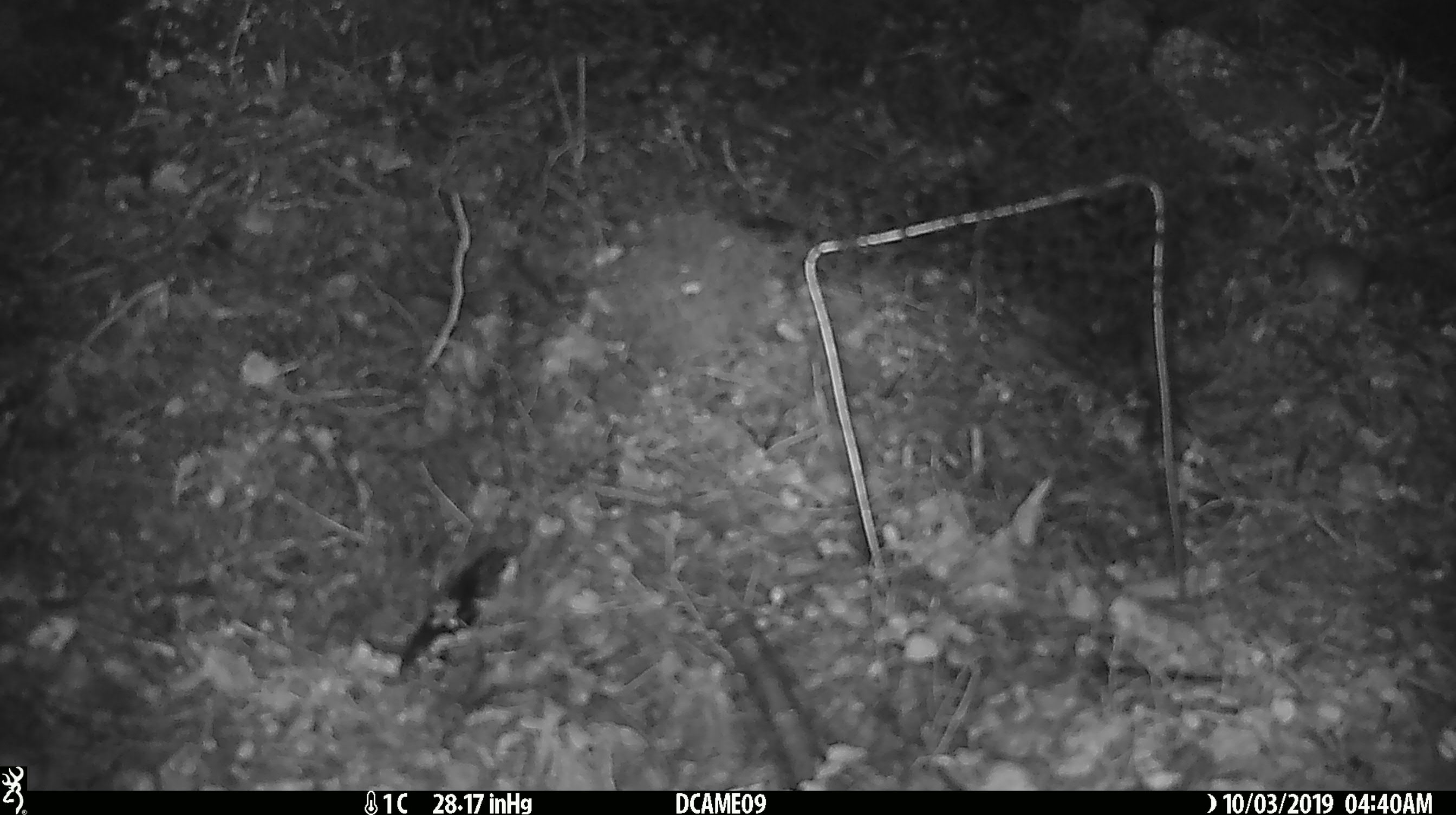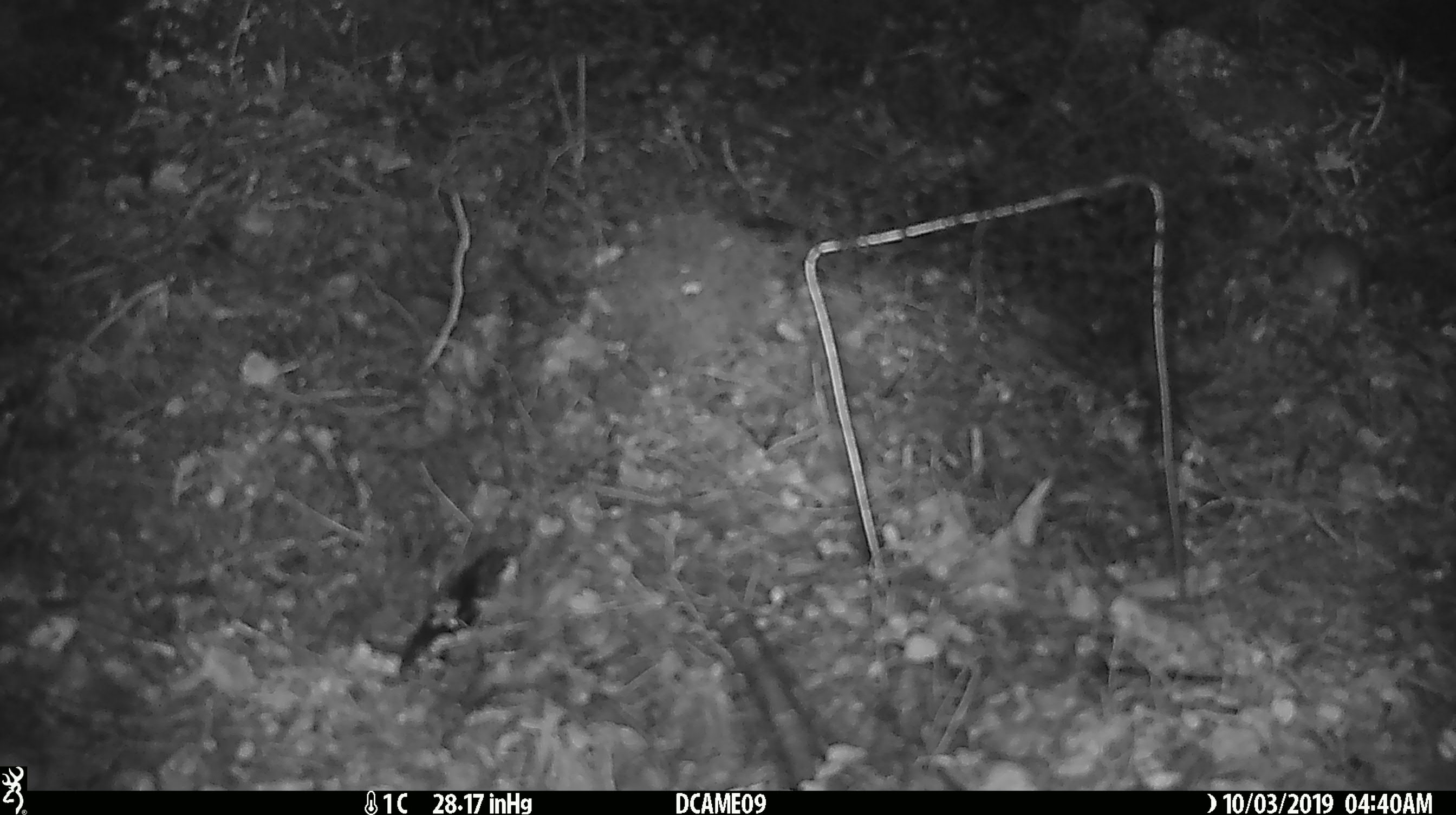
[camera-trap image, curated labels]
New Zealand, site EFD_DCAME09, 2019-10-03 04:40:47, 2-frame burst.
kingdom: Animalia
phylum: Chordata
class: Mammalia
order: Rodentia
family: Muridae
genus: Mus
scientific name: Mus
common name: mouse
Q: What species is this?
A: Mouse (Mus).